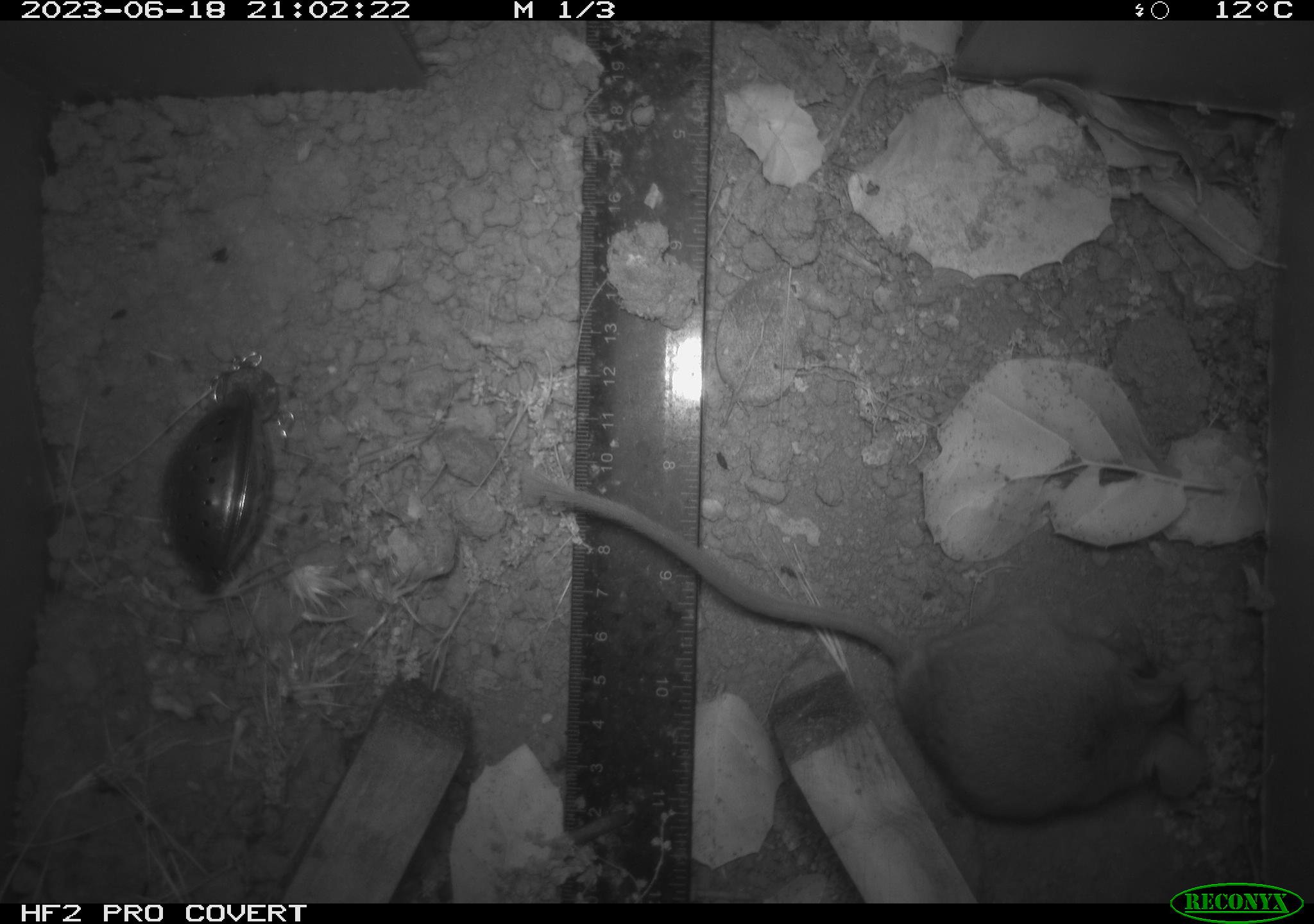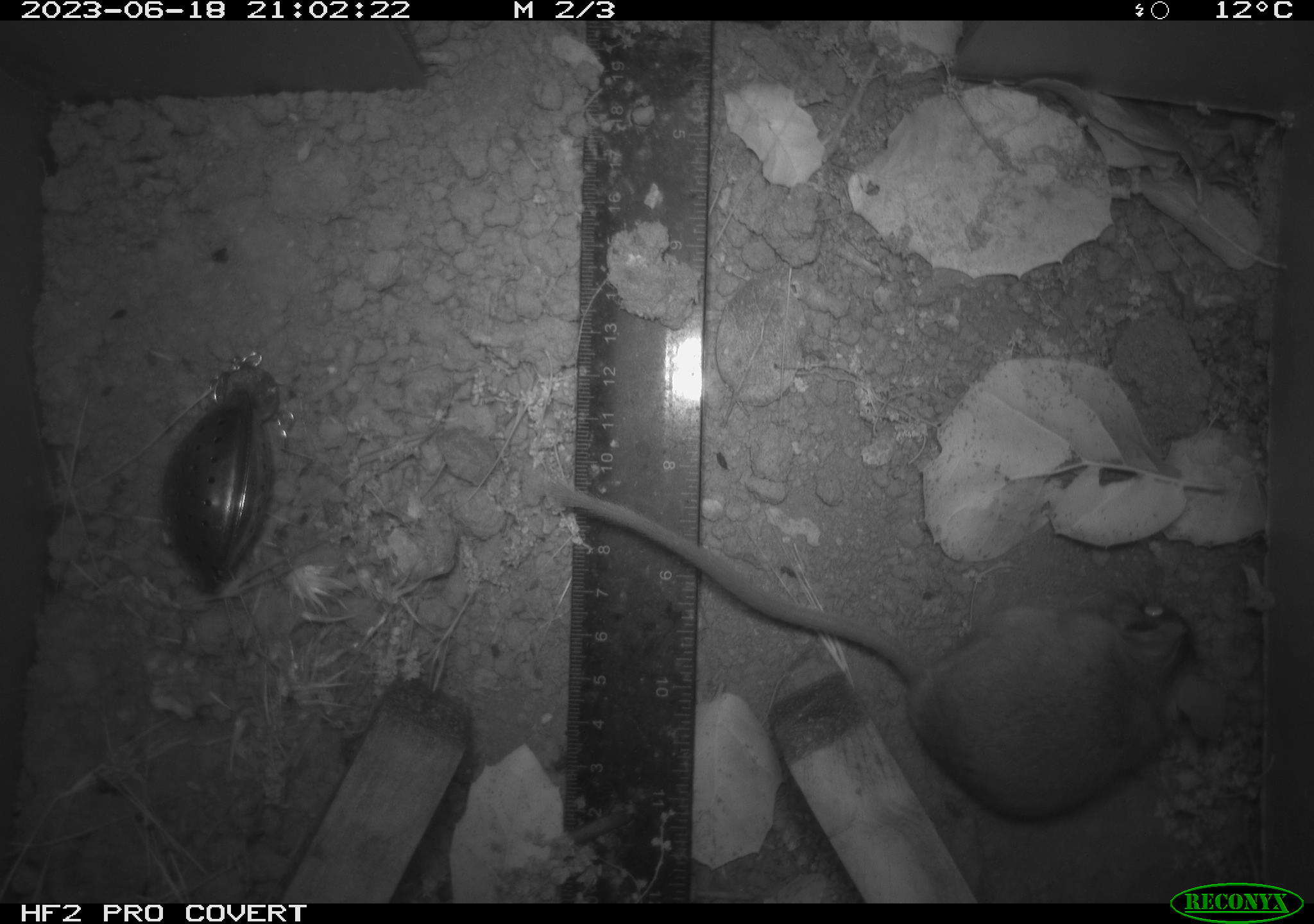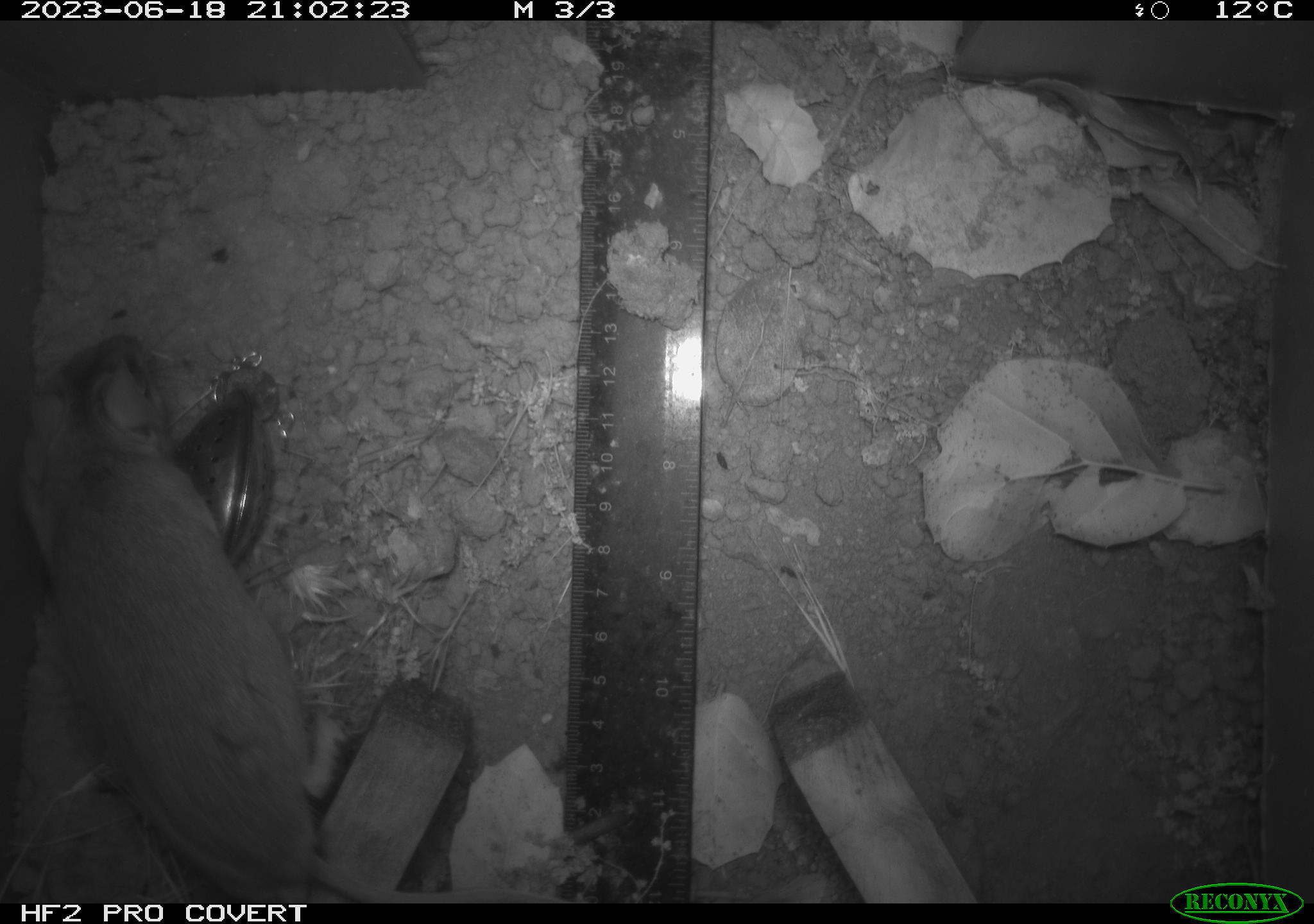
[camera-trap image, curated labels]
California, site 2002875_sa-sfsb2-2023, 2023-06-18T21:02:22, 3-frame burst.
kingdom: Animalia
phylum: Chordata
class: Mammalia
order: Rodentia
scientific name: Rodentia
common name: mouse species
Mouse species (Rodentia).